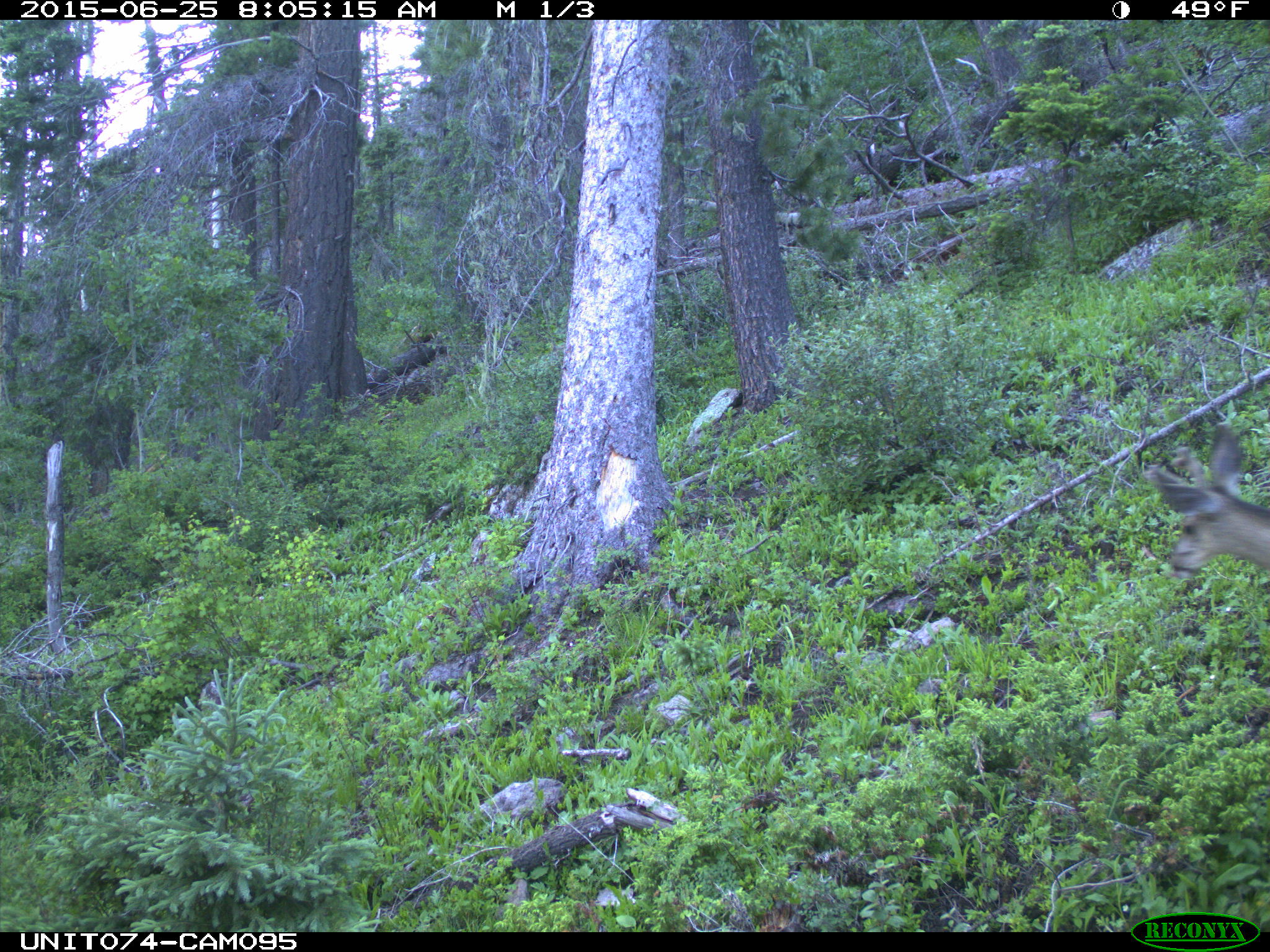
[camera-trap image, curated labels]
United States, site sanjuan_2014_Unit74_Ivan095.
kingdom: Animalia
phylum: Chordata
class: Mammalia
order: Artiodactyla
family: Cervidae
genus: Odocoileus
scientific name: Odocoileus hemionus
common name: mule deer